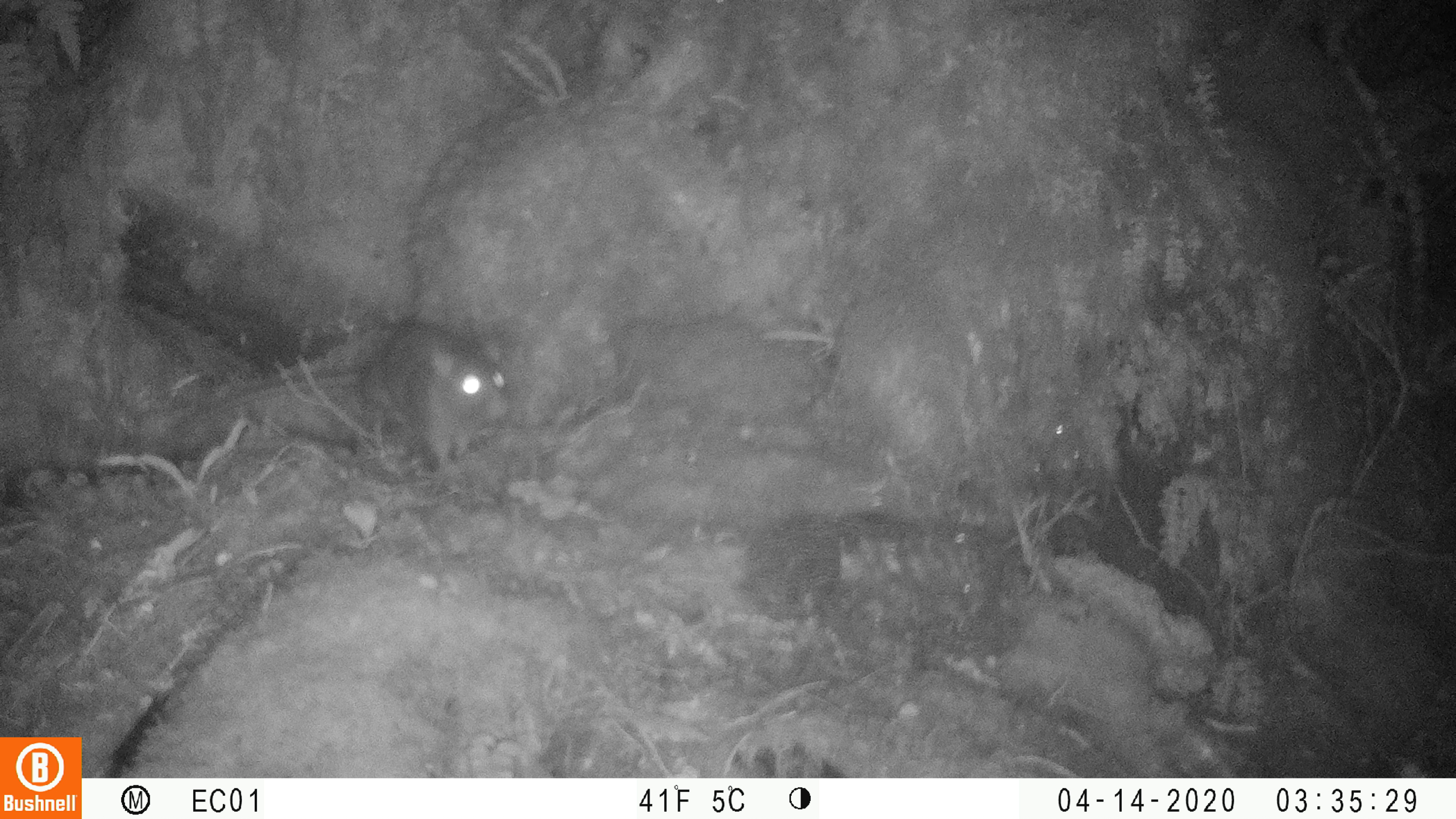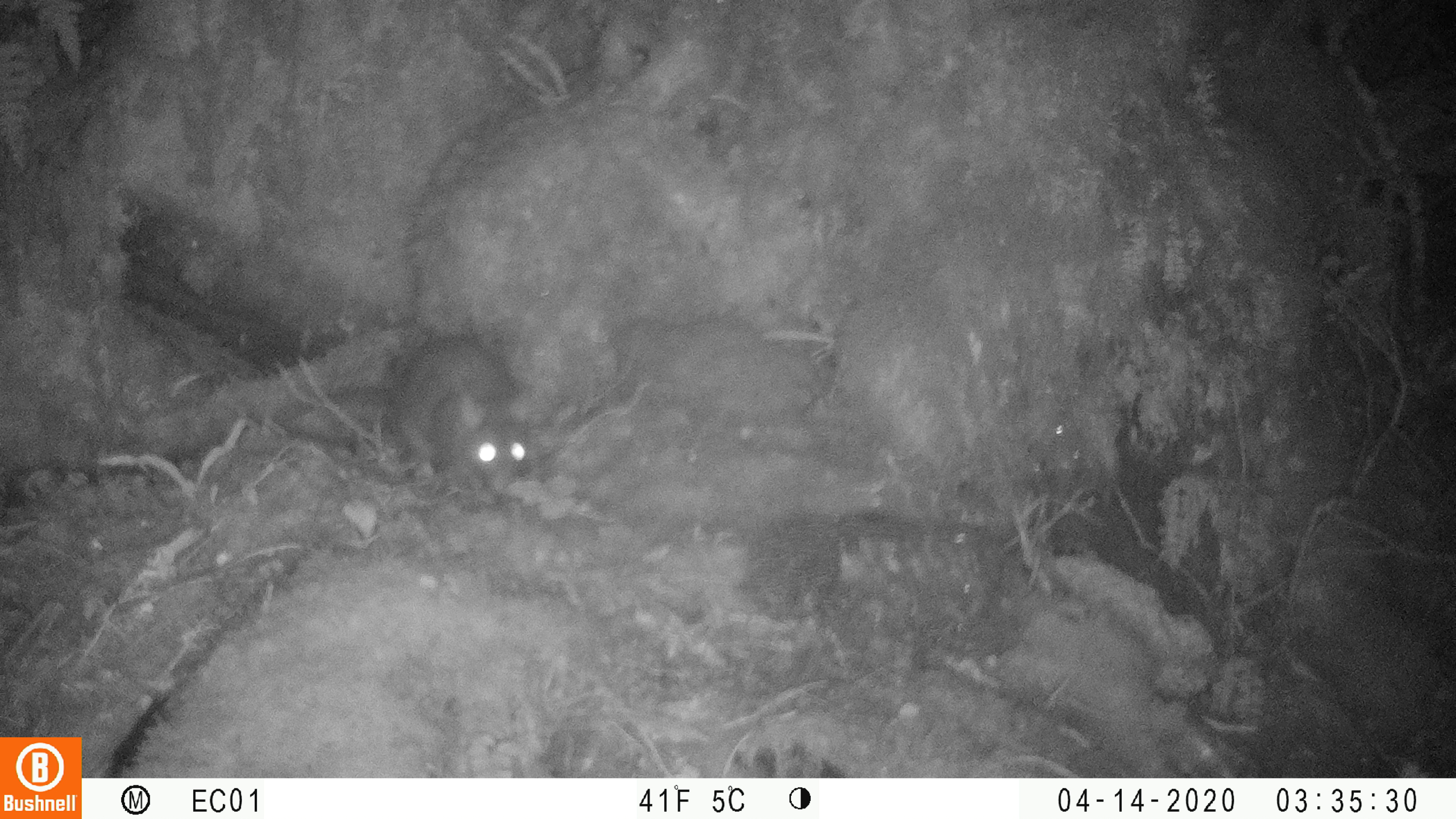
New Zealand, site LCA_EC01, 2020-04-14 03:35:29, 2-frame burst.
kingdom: Animalia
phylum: Chordata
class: Mammalia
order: Rodentia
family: Muridae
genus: Rattus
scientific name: Rattus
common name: rat